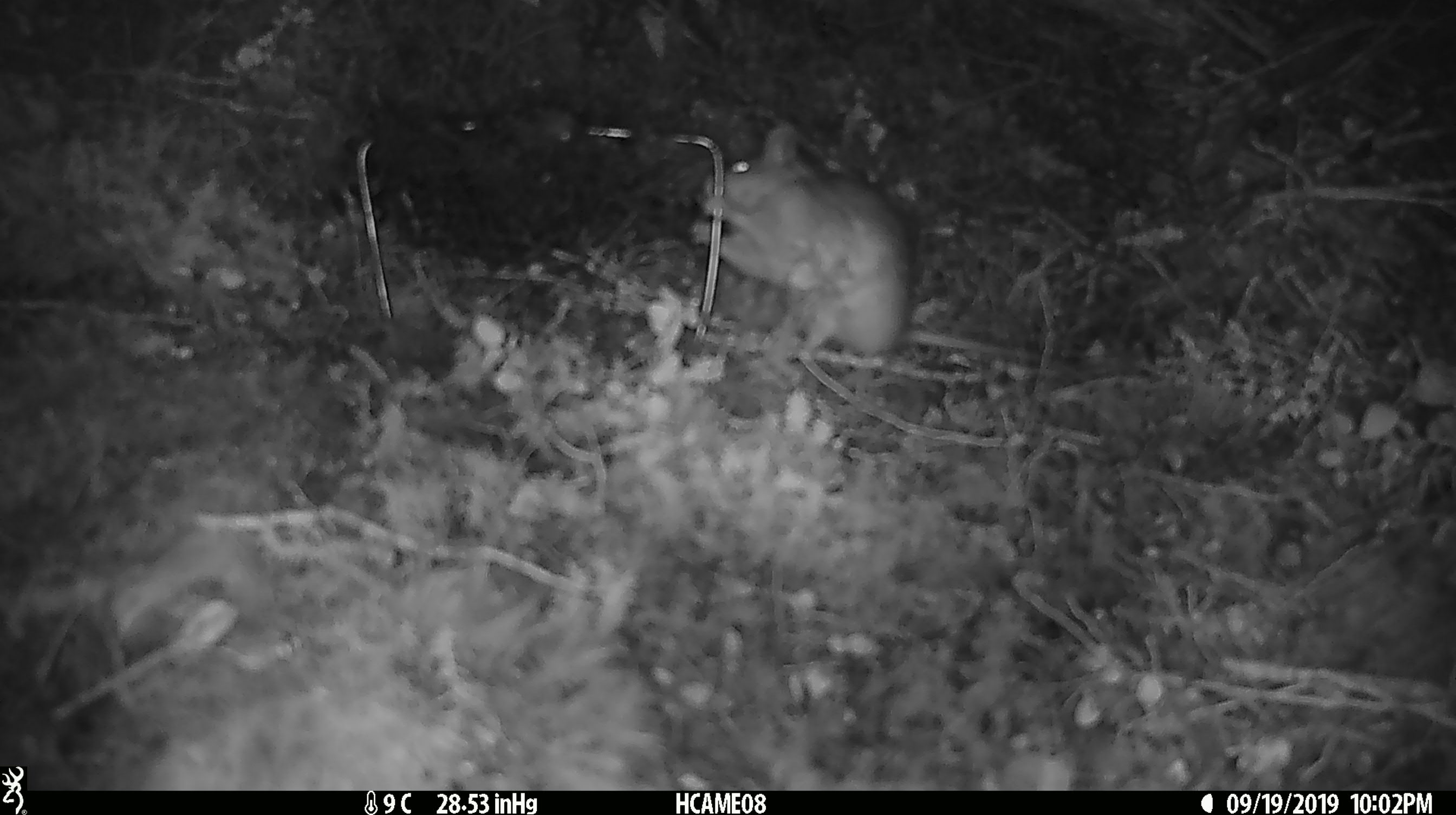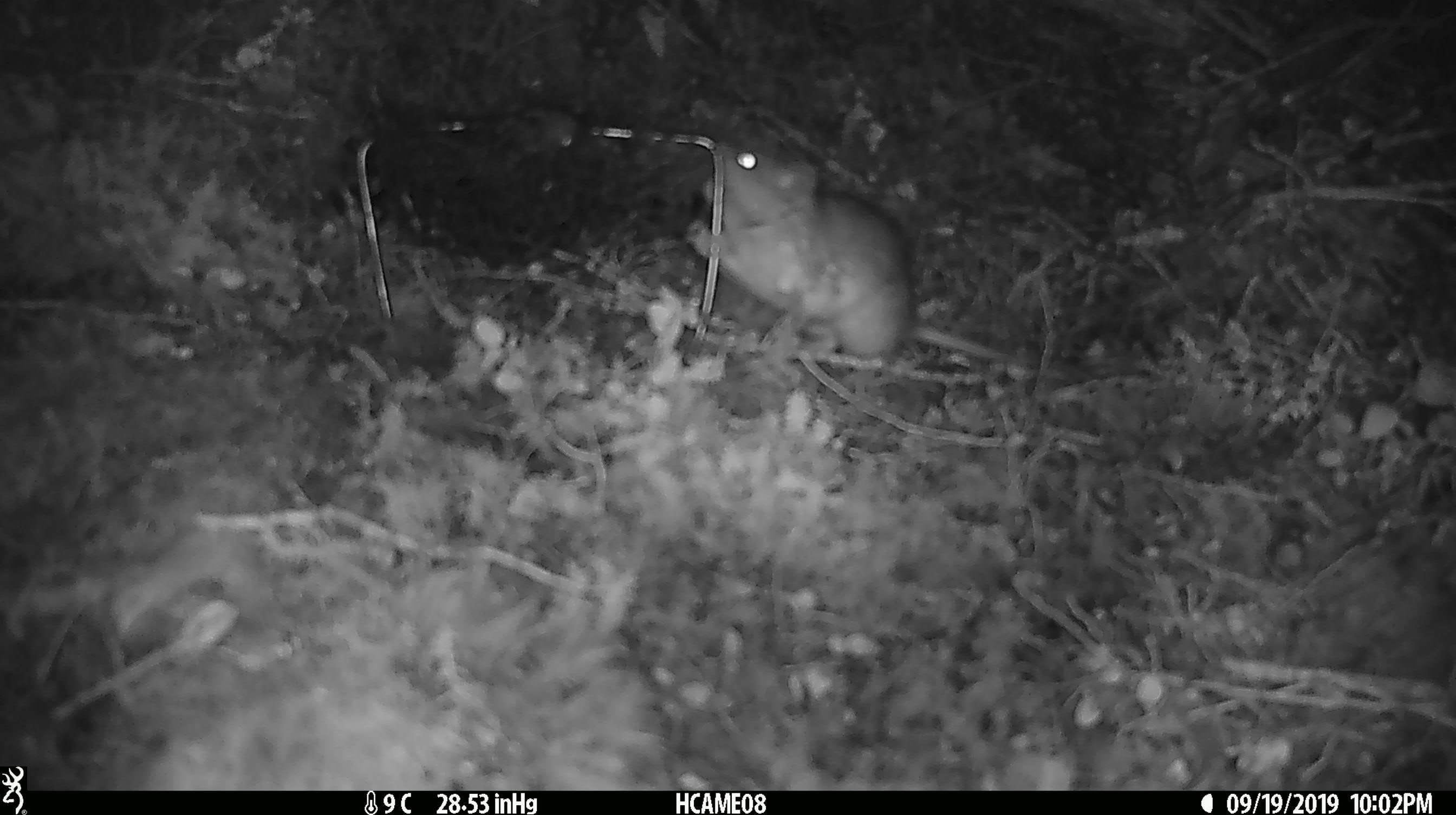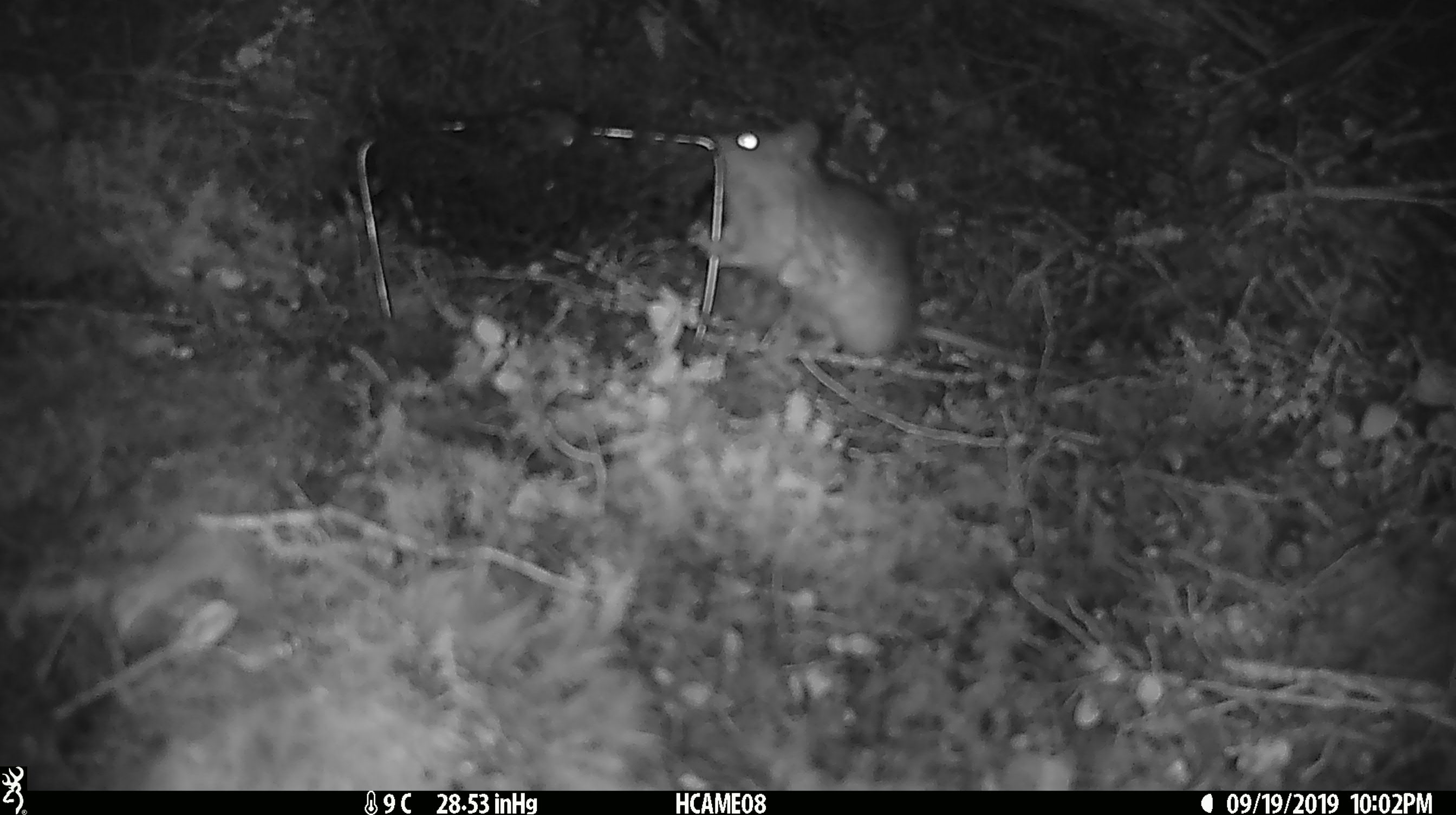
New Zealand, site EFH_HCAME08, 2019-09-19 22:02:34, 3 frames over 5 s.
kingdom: Animalia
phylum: Chordata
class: Mammalia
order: Rodentia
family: Muridae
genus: Rattus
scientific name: Rattus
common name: rat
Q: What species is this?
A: Rat (Rattus).